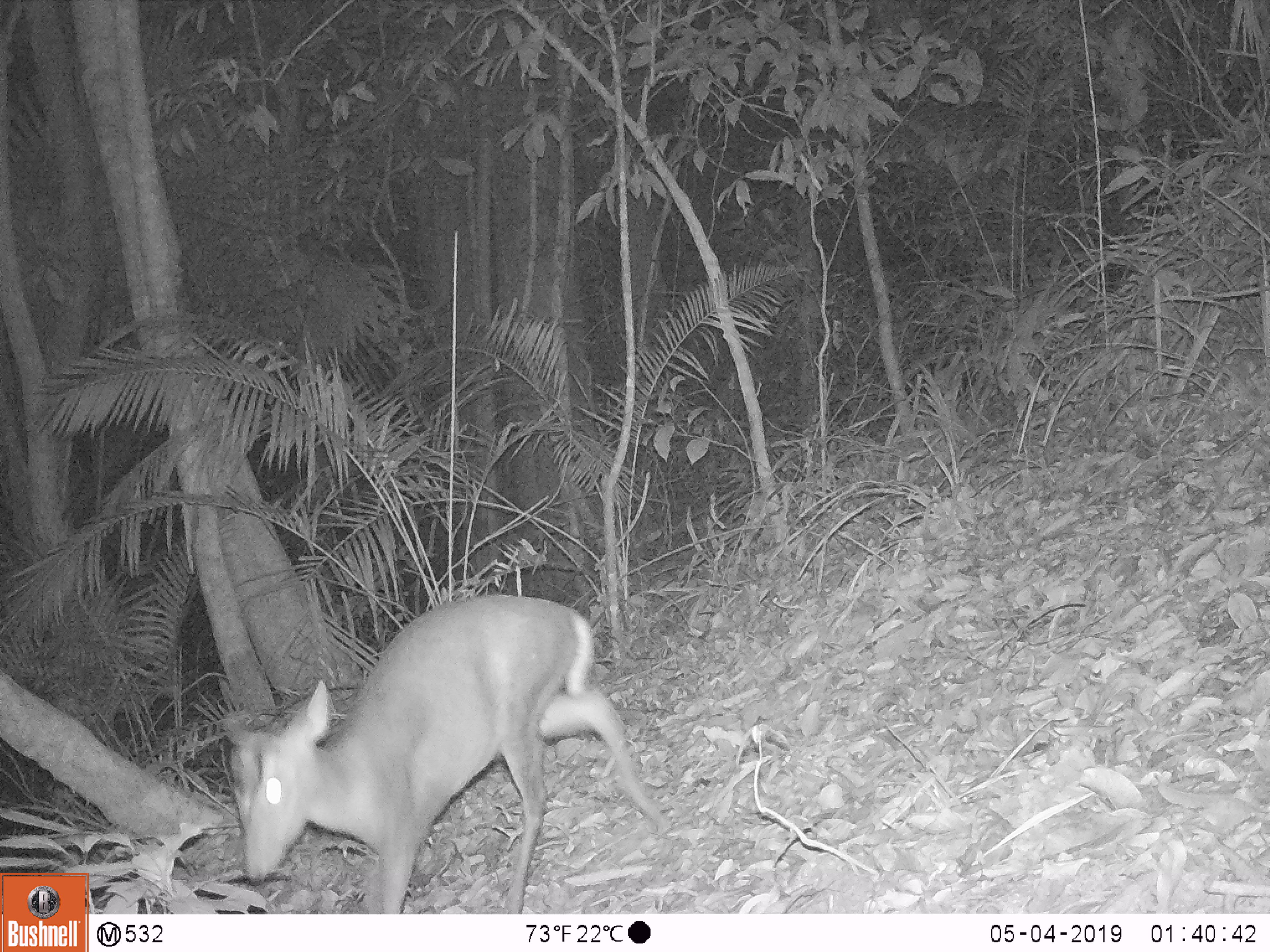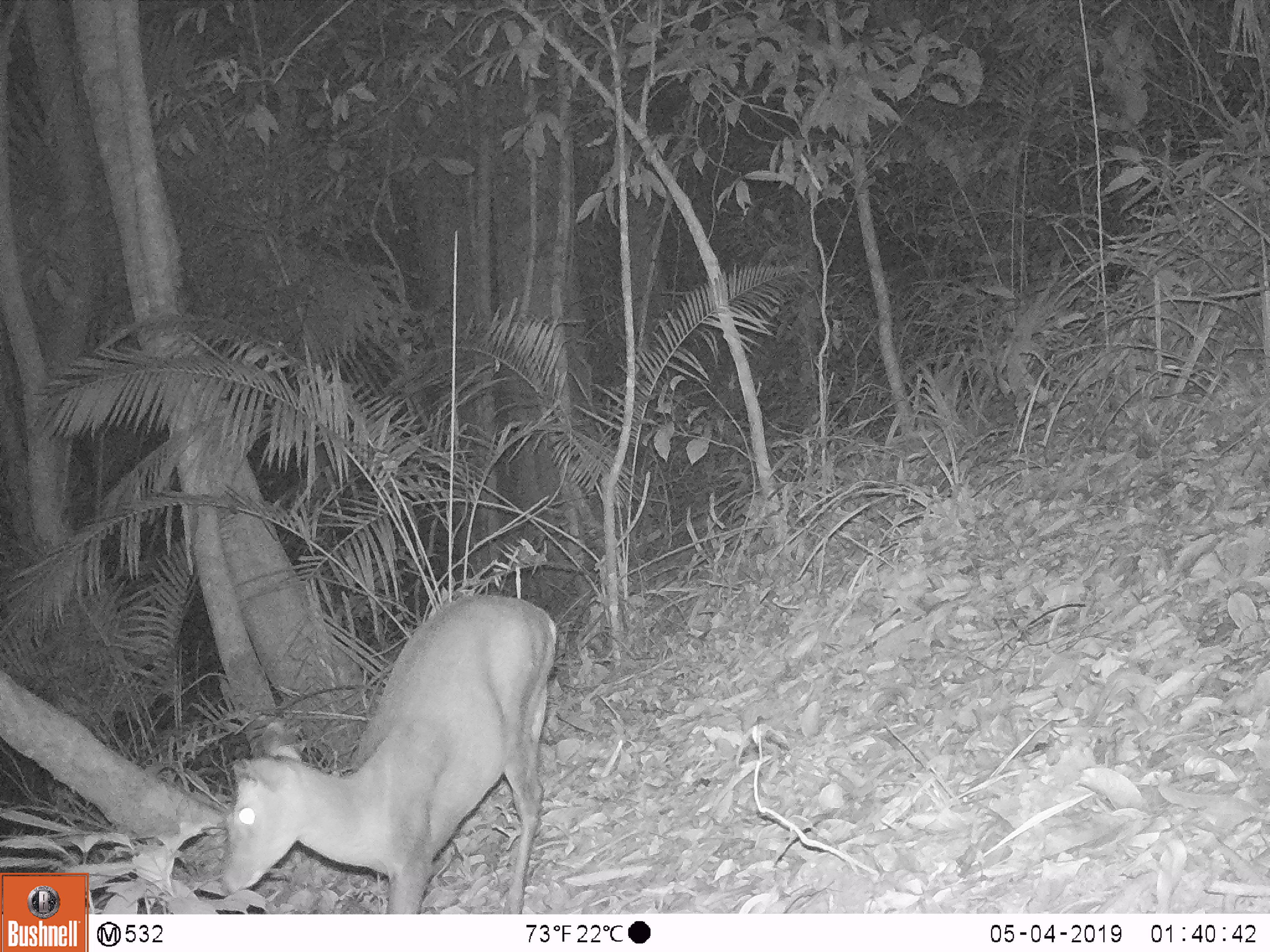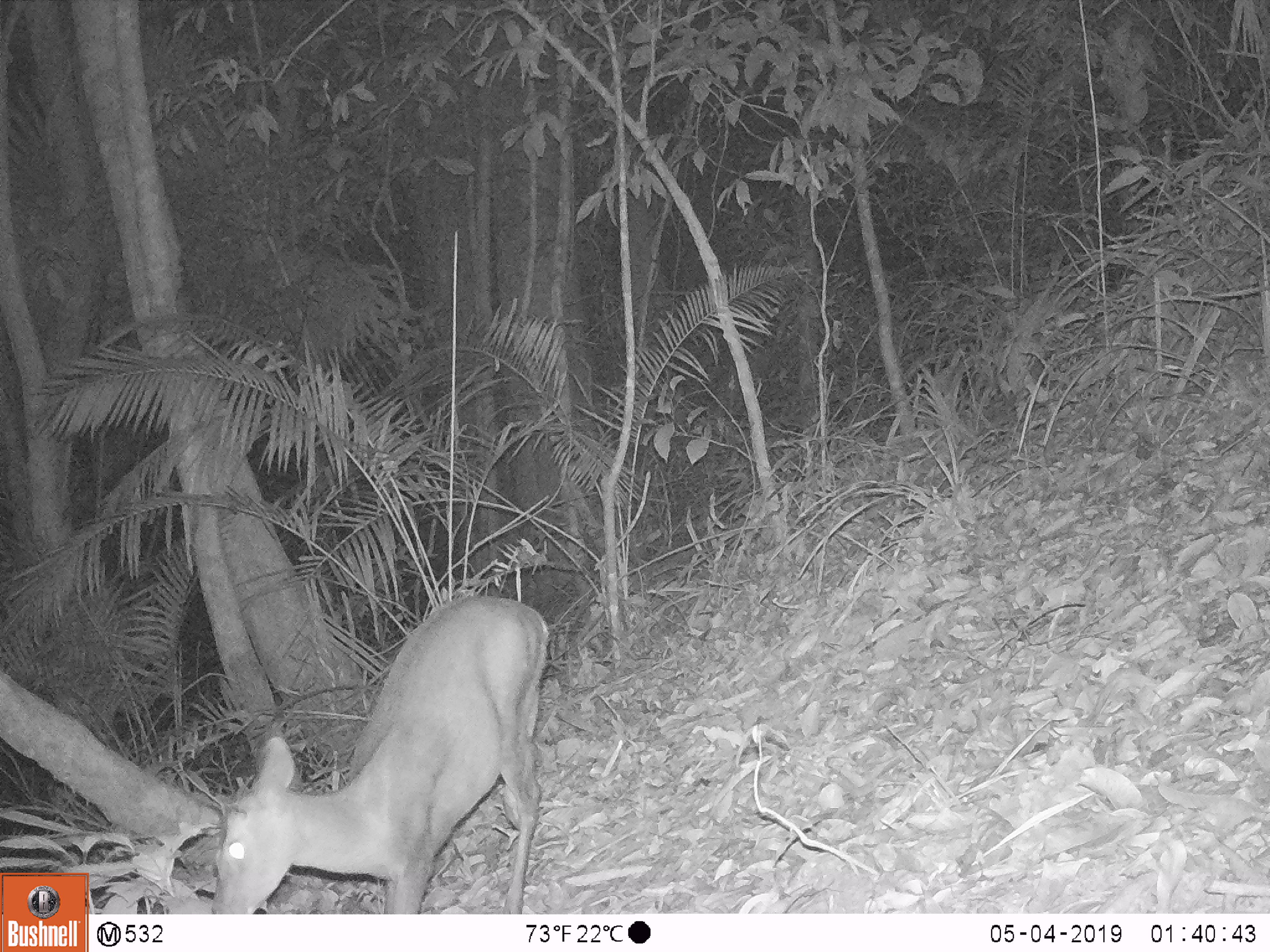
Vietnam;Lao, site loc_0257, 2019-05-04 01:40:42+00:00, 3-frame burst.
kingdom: Animalia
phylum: Chordata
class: Mammalia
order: Artiodactyla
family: Cervidae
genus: Muntiacus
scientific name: Muntiacus rooseveltorum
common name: roosevelt's muntjac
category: roosevelts muntjac group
Roosevelts muntjac group (roosevelt's muntjac) (Muntiacus rooseveltorum). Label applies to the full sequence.